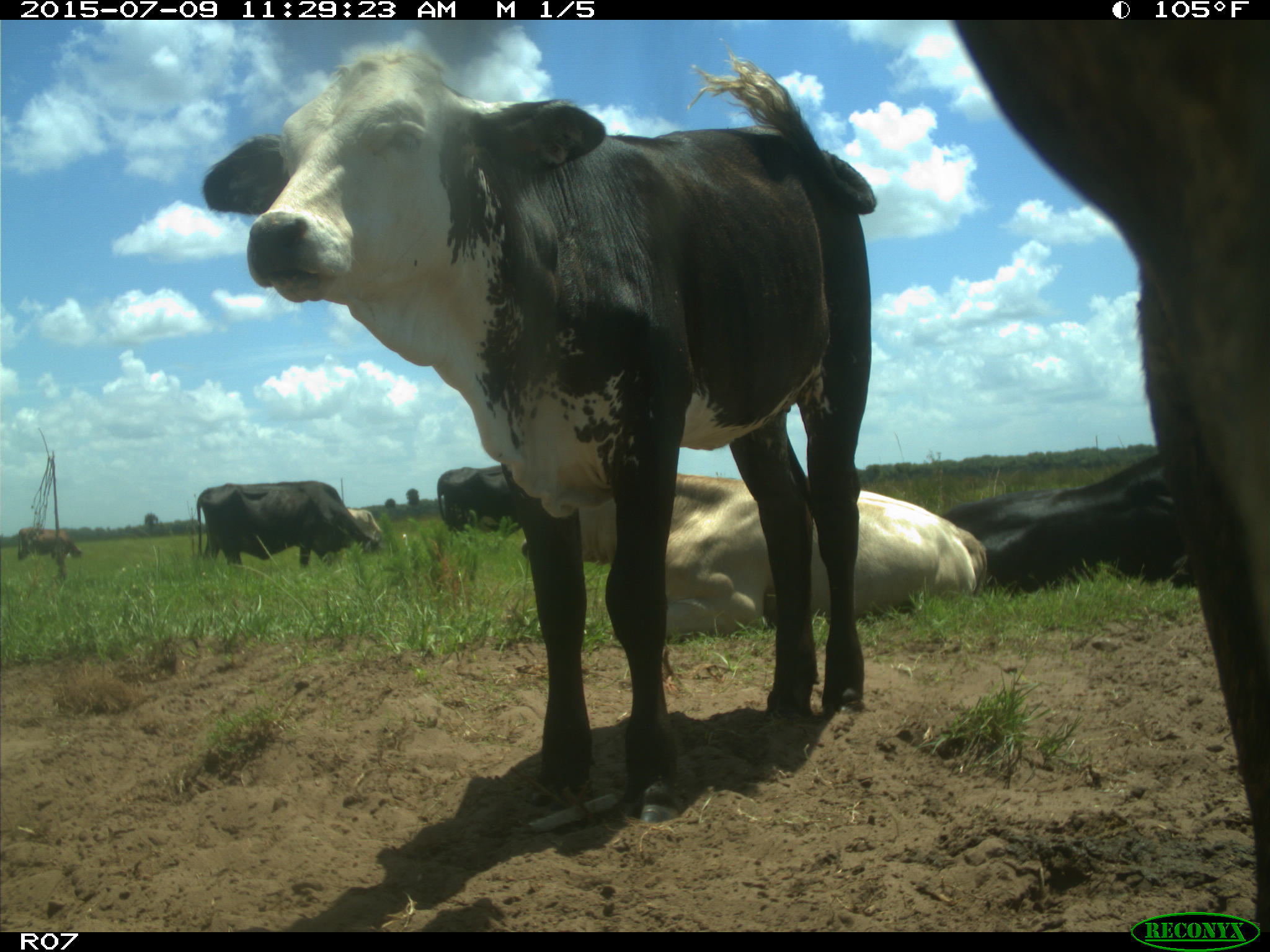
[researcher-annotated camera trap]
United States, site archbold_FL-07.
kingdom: Animalia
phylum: Chordata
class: Mammalia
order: Artiodactyla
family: Bovidae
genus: Bos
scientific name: Bos taurus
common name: domestic cow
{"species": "Bos taurus (domestic cow)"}